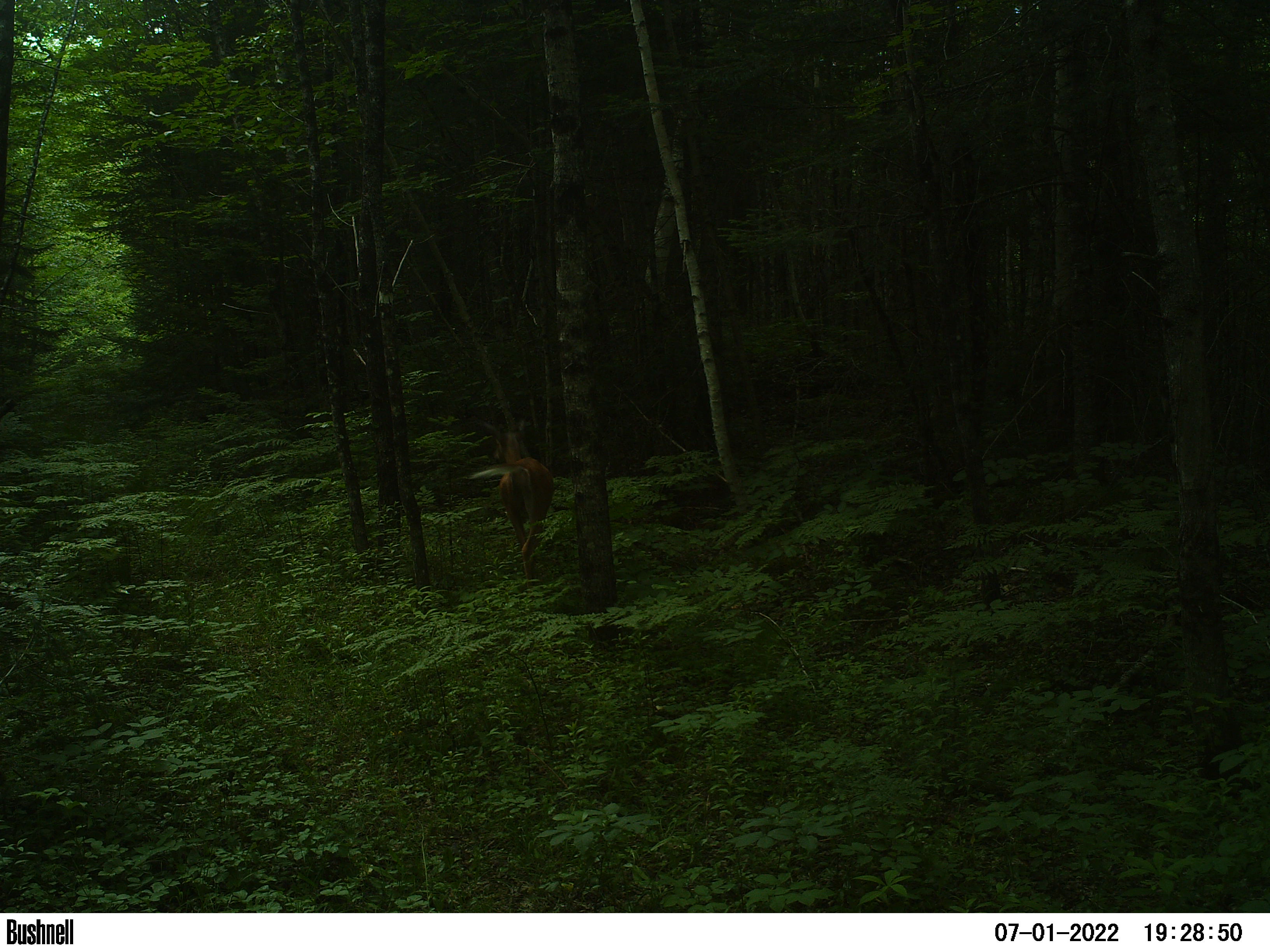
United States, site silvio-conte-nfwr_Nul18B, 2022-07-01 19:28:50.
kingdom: Animalia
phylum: Chordata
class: Mammalia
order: Artiodactyla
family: Cervidae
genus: Odocoileus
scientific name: Odocoileus virginianus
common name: white-tailed deer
White-tailed deer (Odocoileus virginianus).